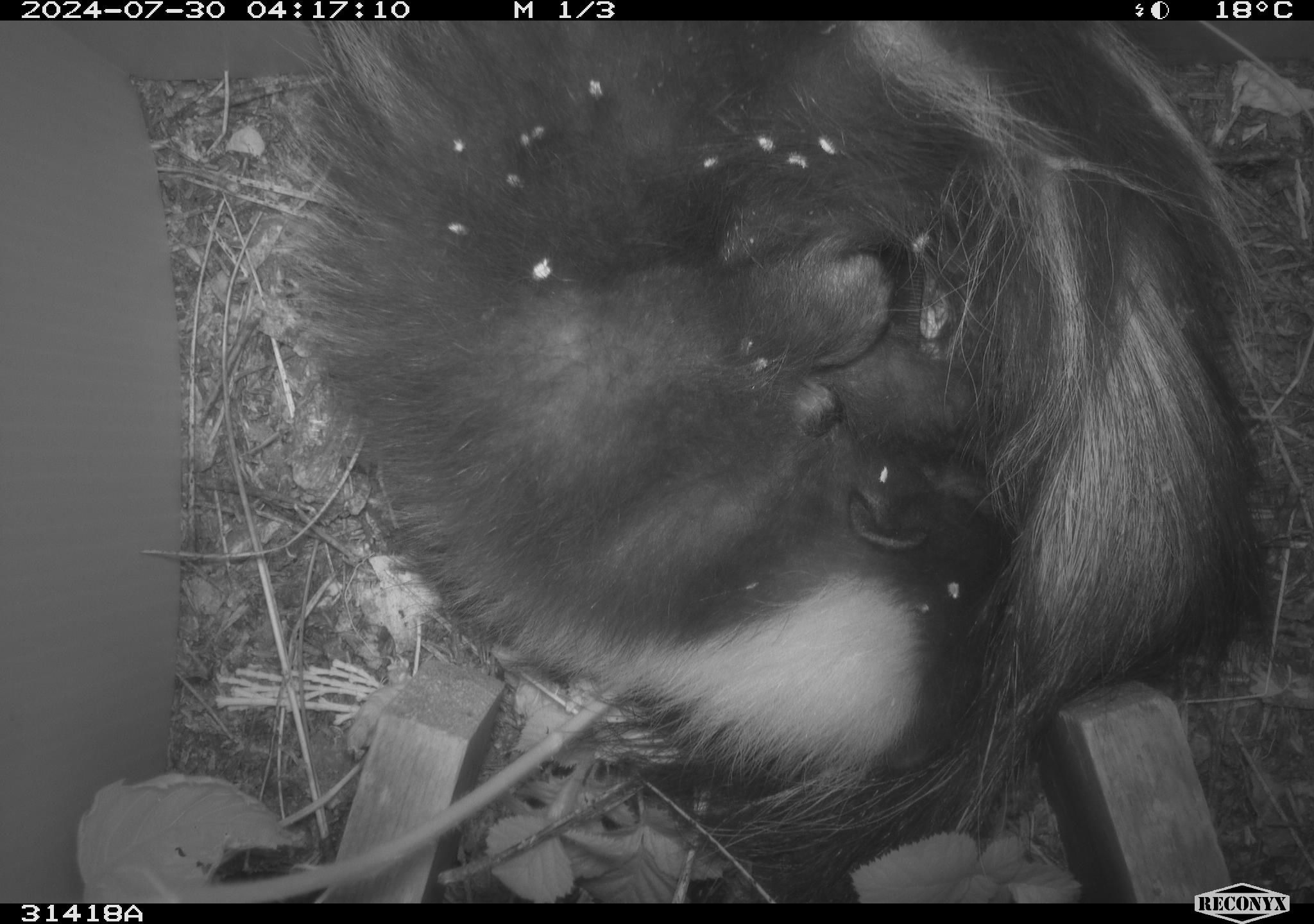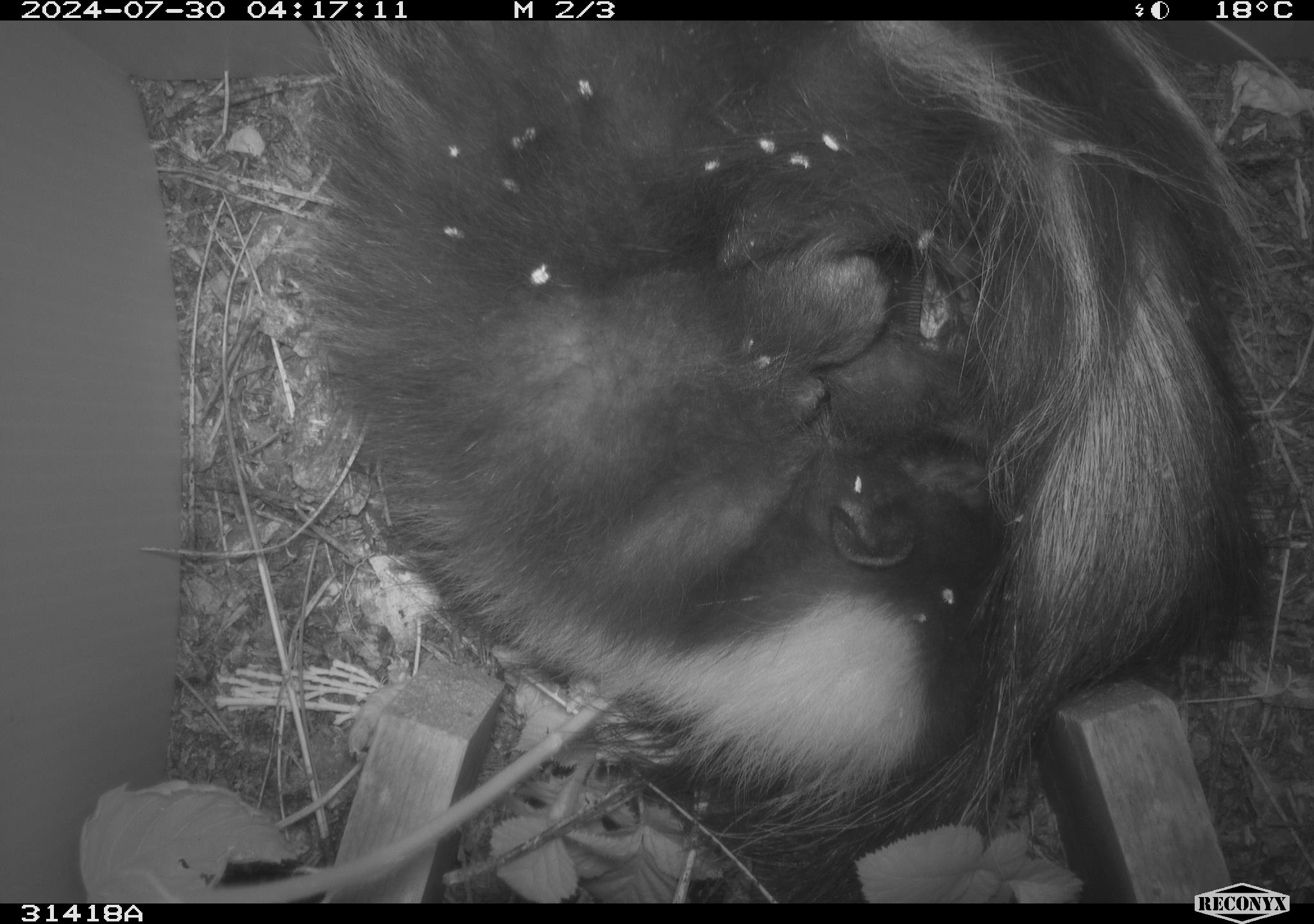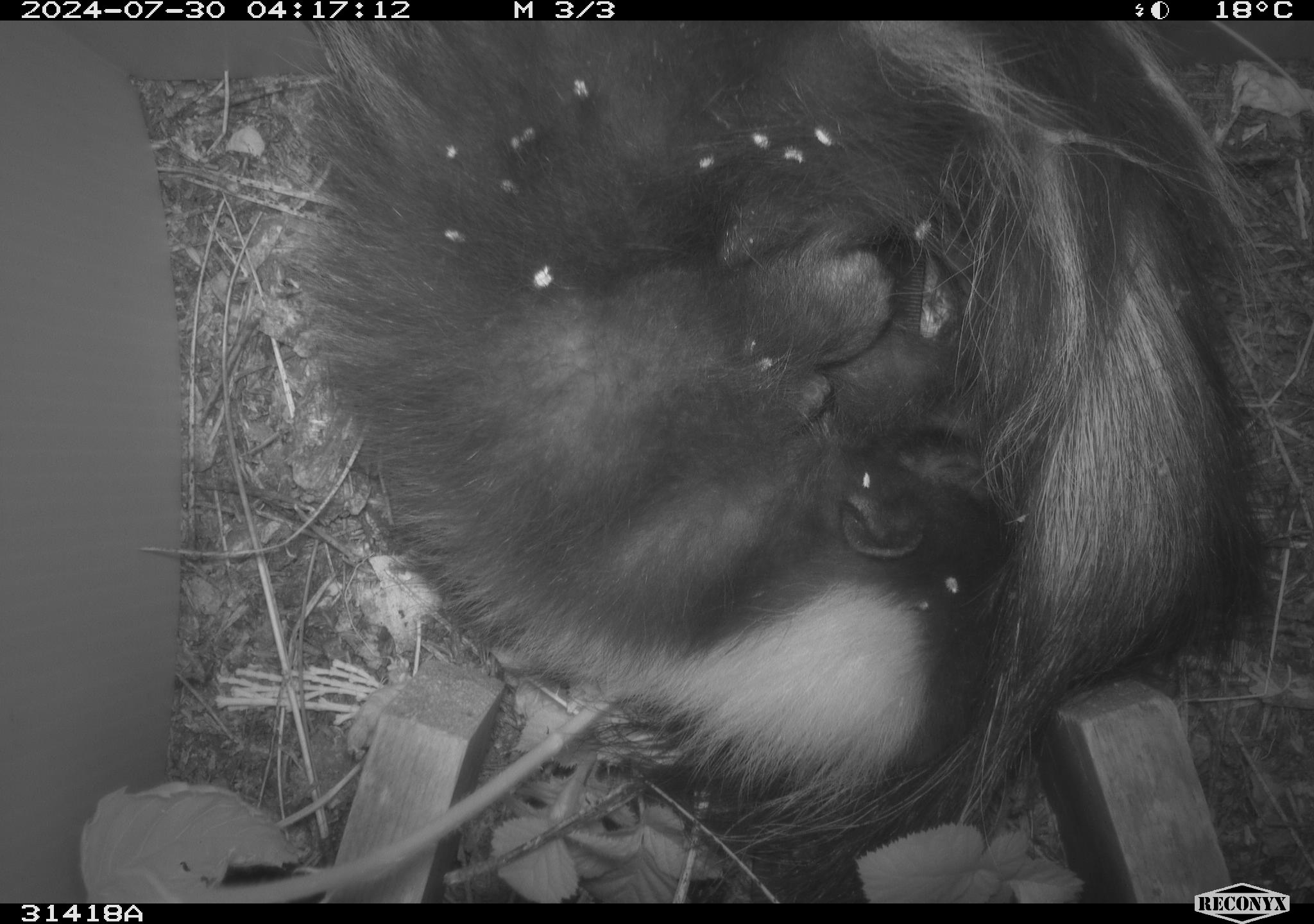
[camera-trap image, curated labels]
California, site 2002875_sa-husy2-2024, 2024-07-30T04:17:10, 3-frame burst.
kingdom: Animalia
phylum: Chordata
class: Mammalia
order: Carnivora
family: Mephitidae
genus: Mephitis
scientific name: Mephitis mephitis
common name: striped skunk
Striped skunk (Mephitis mephitis).